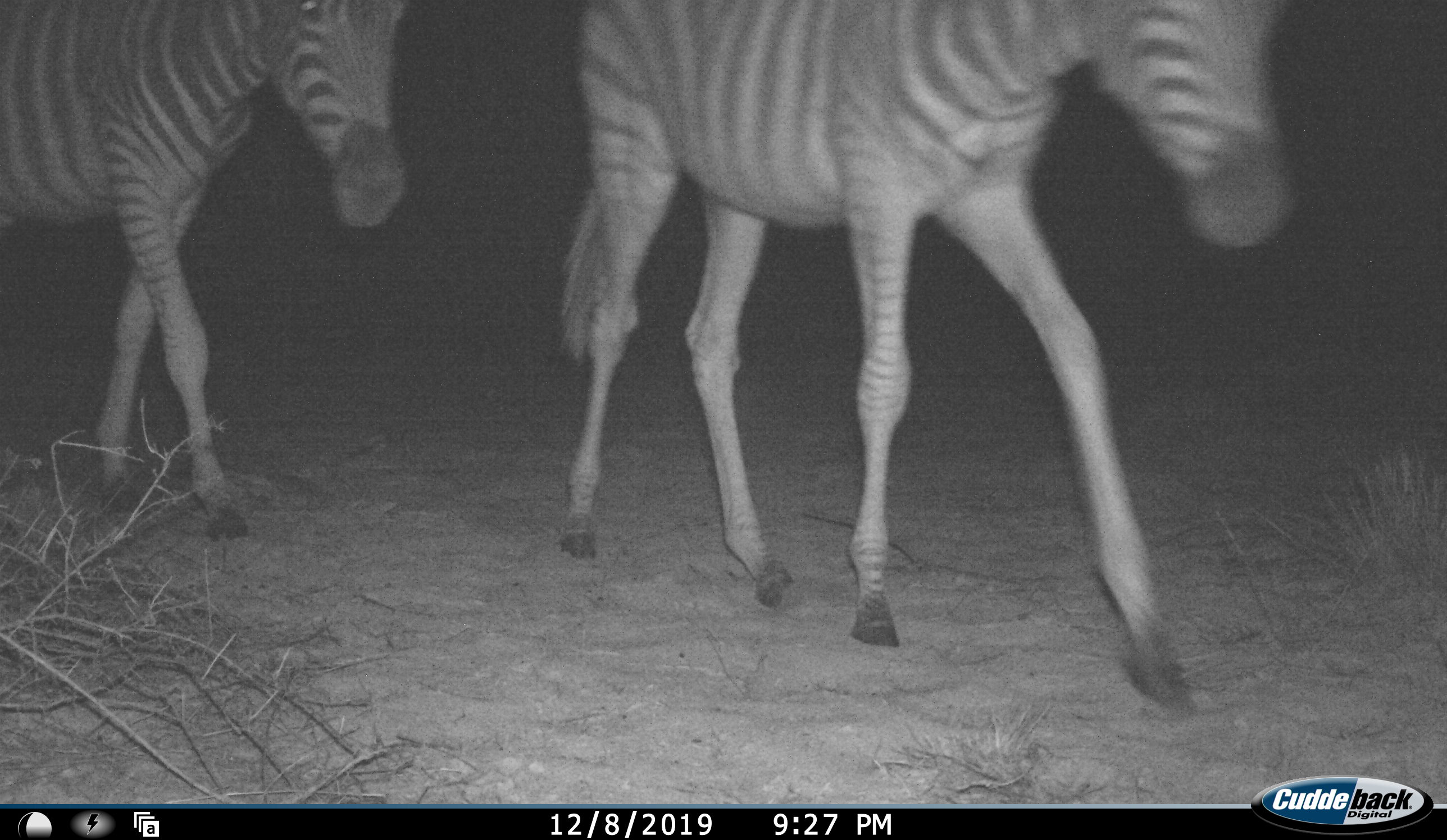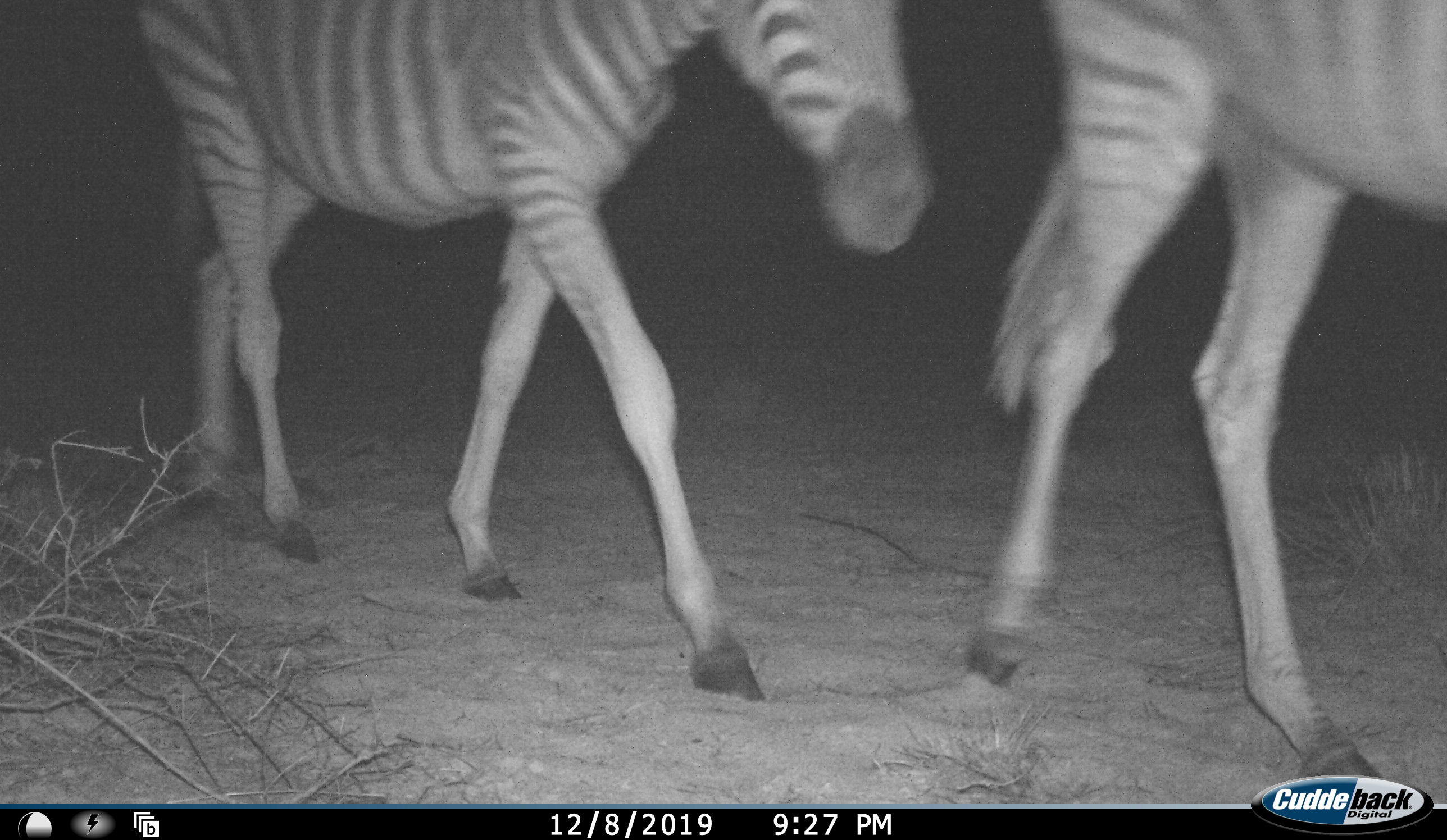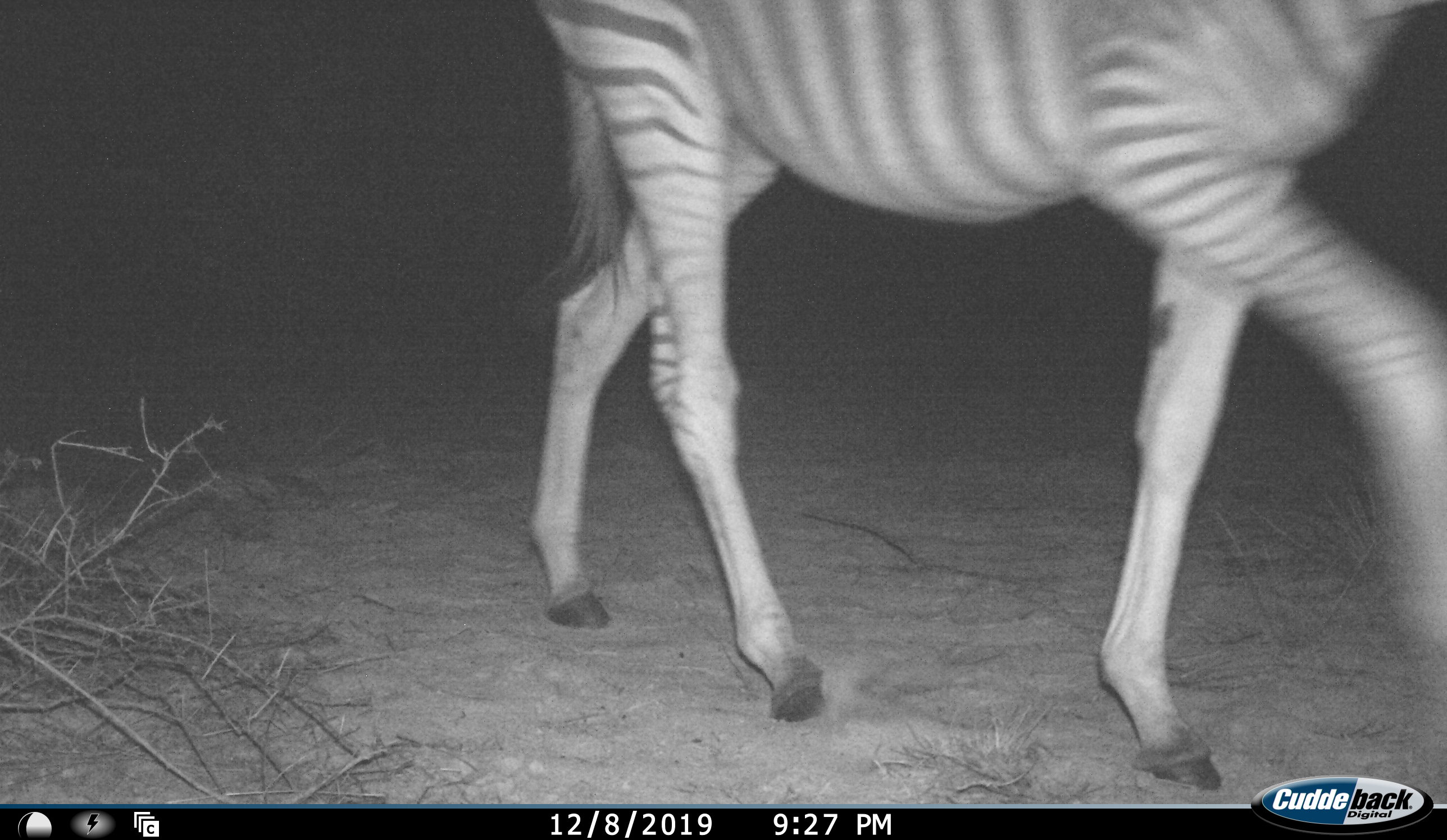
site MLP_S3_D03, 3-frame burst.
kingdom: Animalia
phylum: Chordata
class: Mammalia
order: Perissodactyla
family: Equidae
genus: Equus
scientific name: Equus quagga burchellii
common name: burchell's zebra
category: zebraburchells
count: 2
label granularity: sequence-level